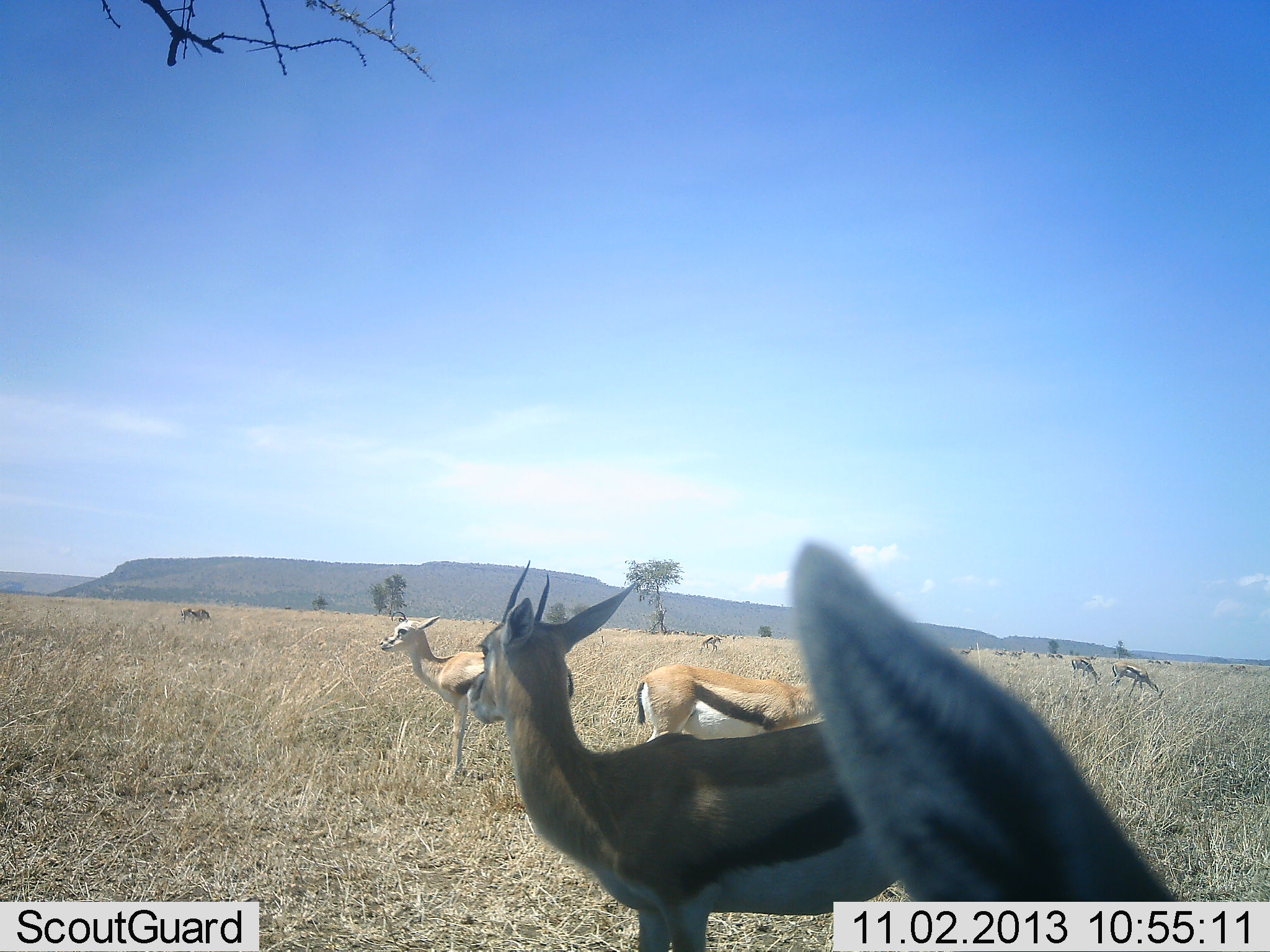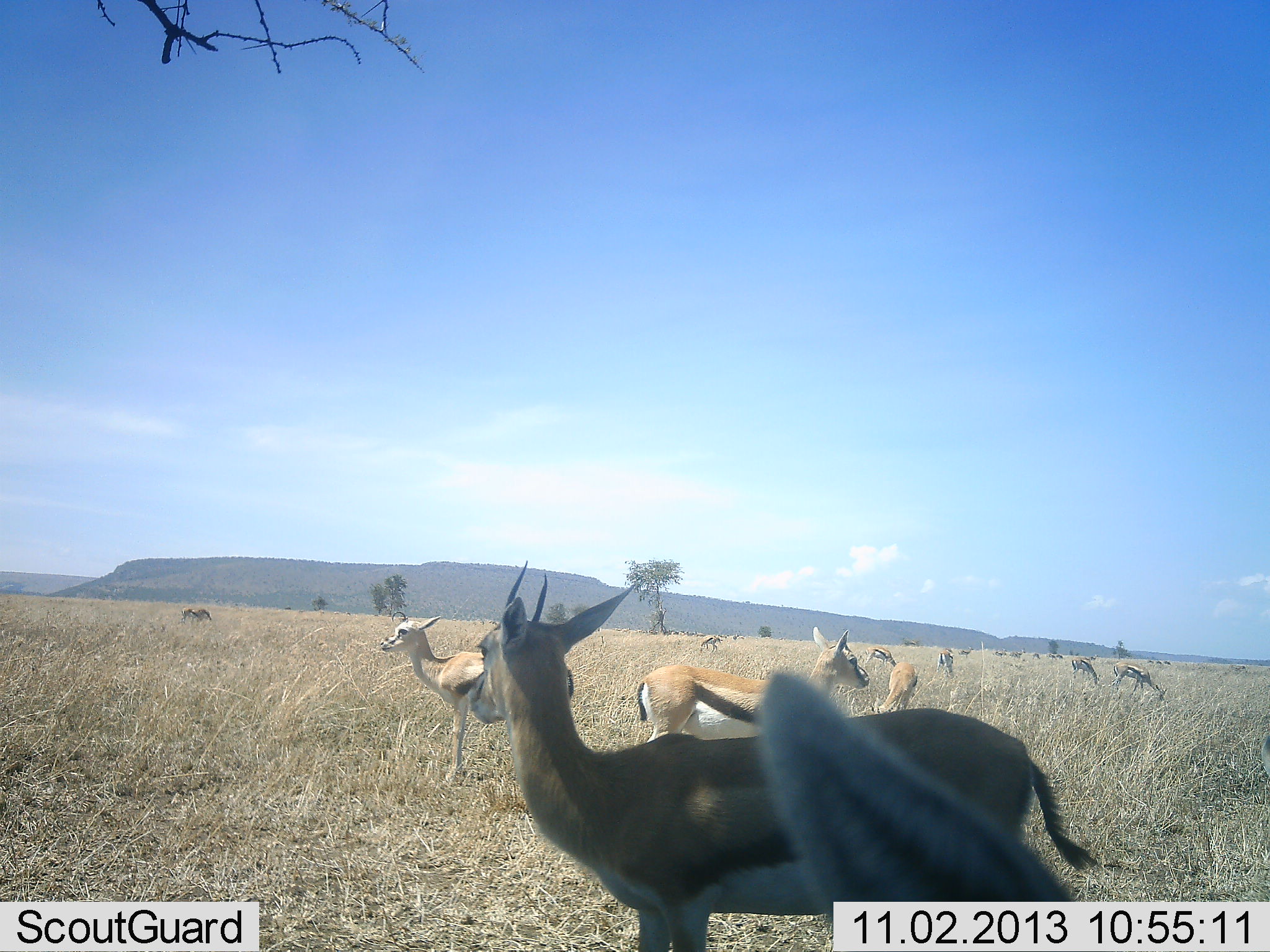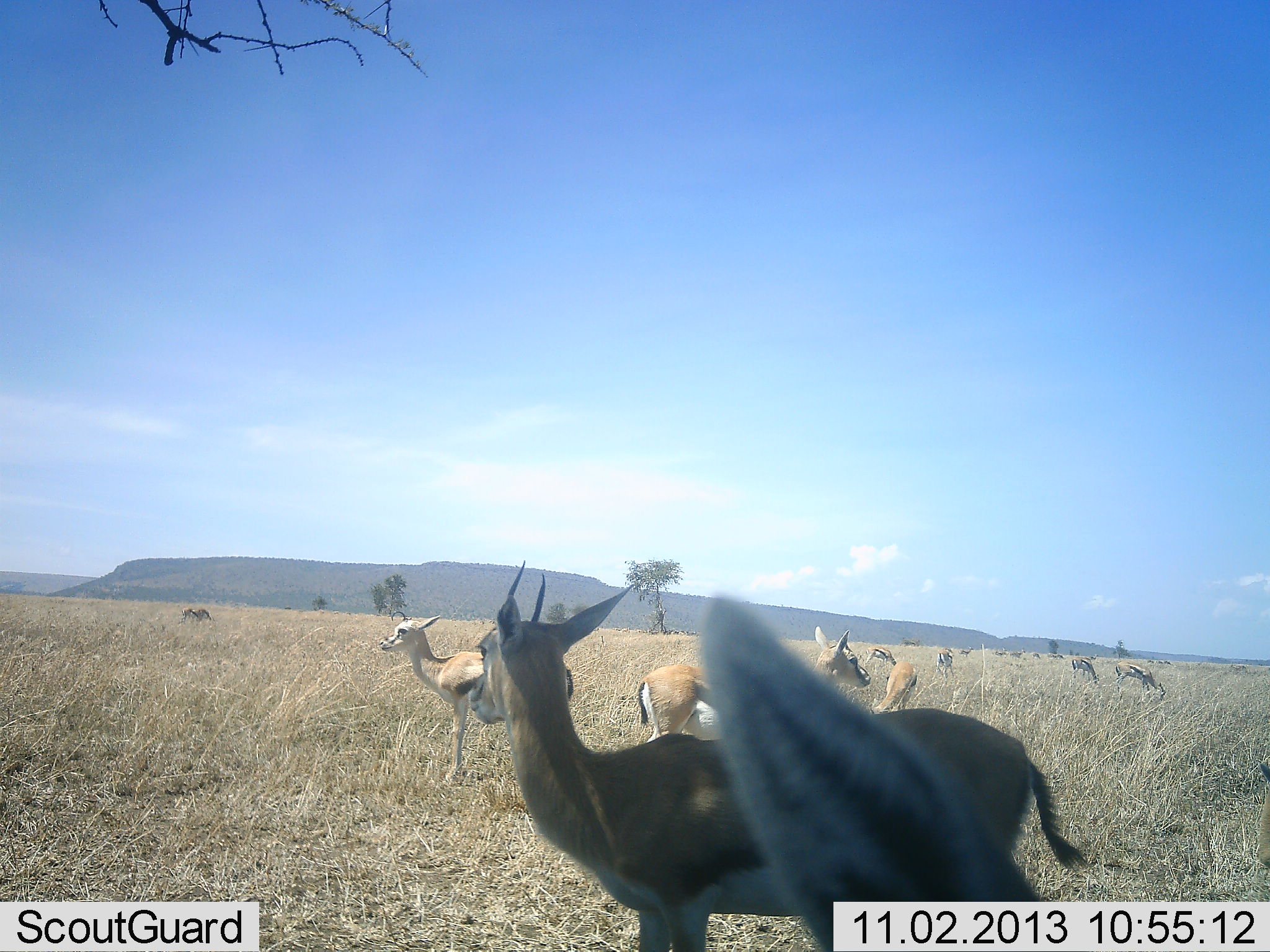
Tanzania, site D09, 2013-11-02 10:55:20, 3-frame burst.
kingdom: Animalia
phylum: Chordata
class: Mammalia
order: Artiodactyla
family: Bovidae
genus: Eudorcas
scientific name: Eudorcas thomsonii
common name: thomson's gazelle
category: gazellethomsons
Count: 11-50.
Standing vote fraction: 70%.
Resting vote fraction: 10%.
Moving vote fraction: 10%.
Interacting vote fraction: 0%.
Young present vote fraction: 0%.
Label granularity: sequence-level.